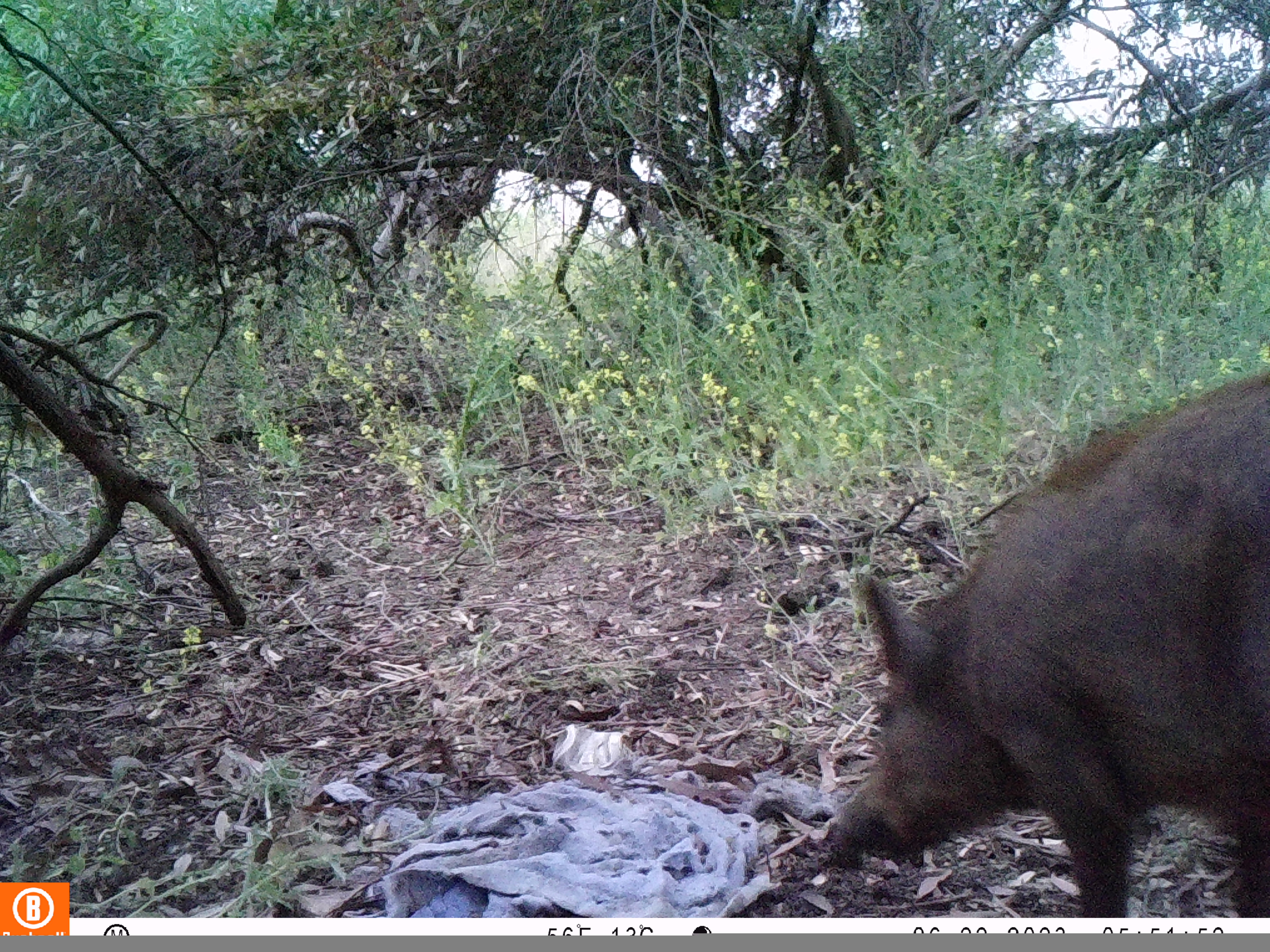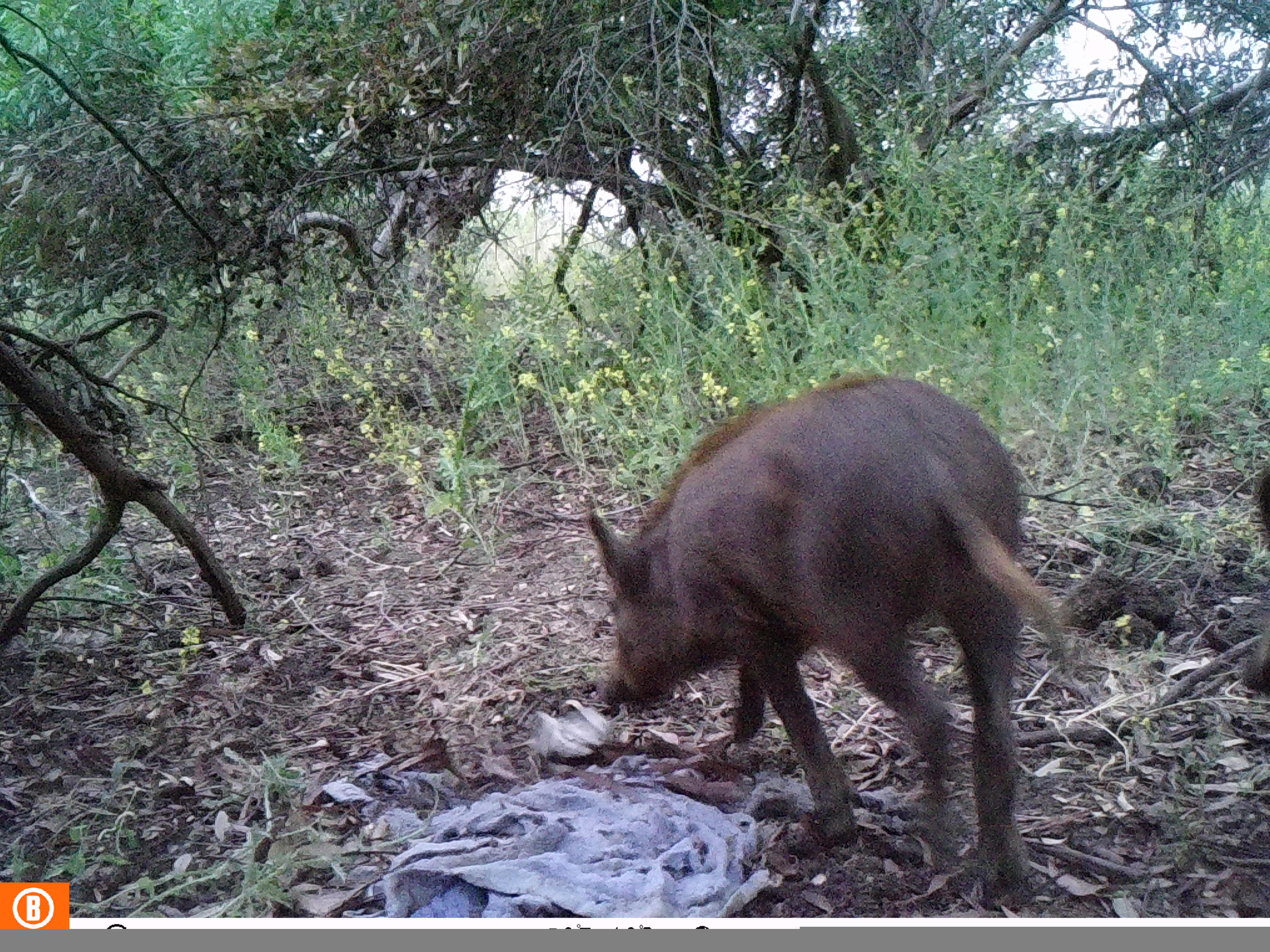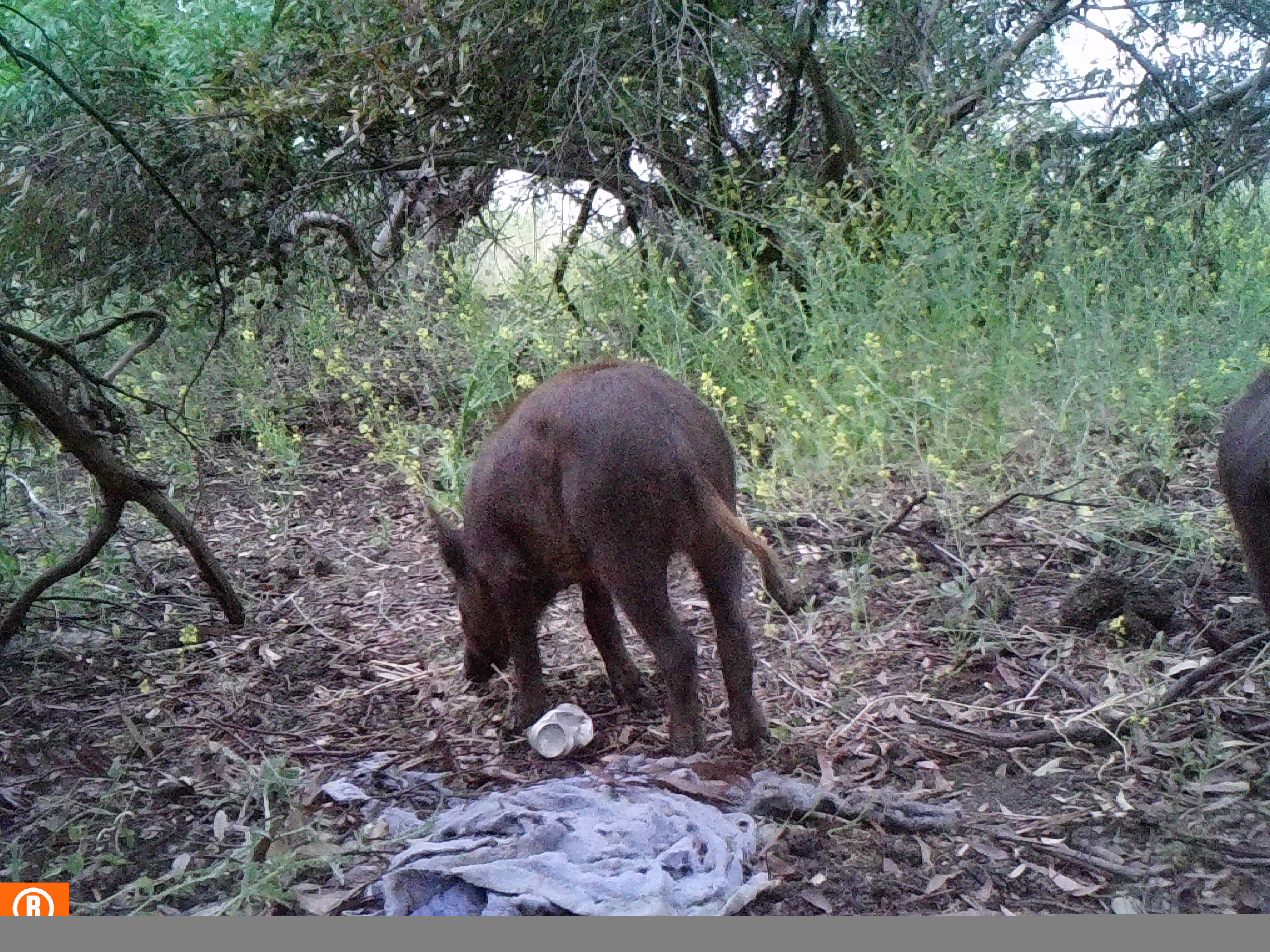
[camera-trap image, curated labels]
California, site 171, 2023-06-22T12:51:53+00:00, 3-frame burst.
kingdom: Animalia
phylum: Chordata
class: Mammalia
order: Artiodactyla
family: Suidae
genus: Sus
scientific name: Sus scrofa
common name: wild boar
Wild boar (Sus scrofa).